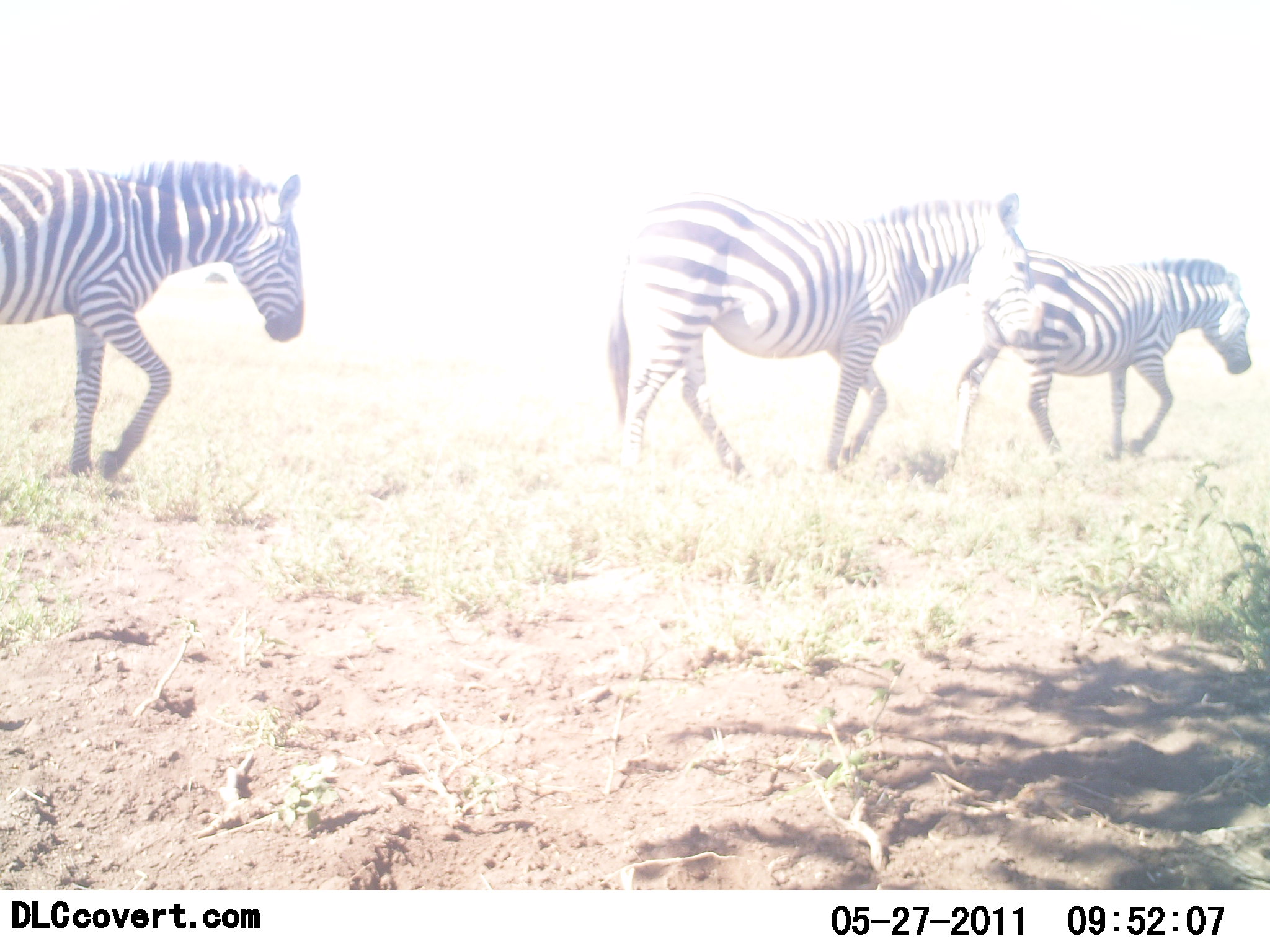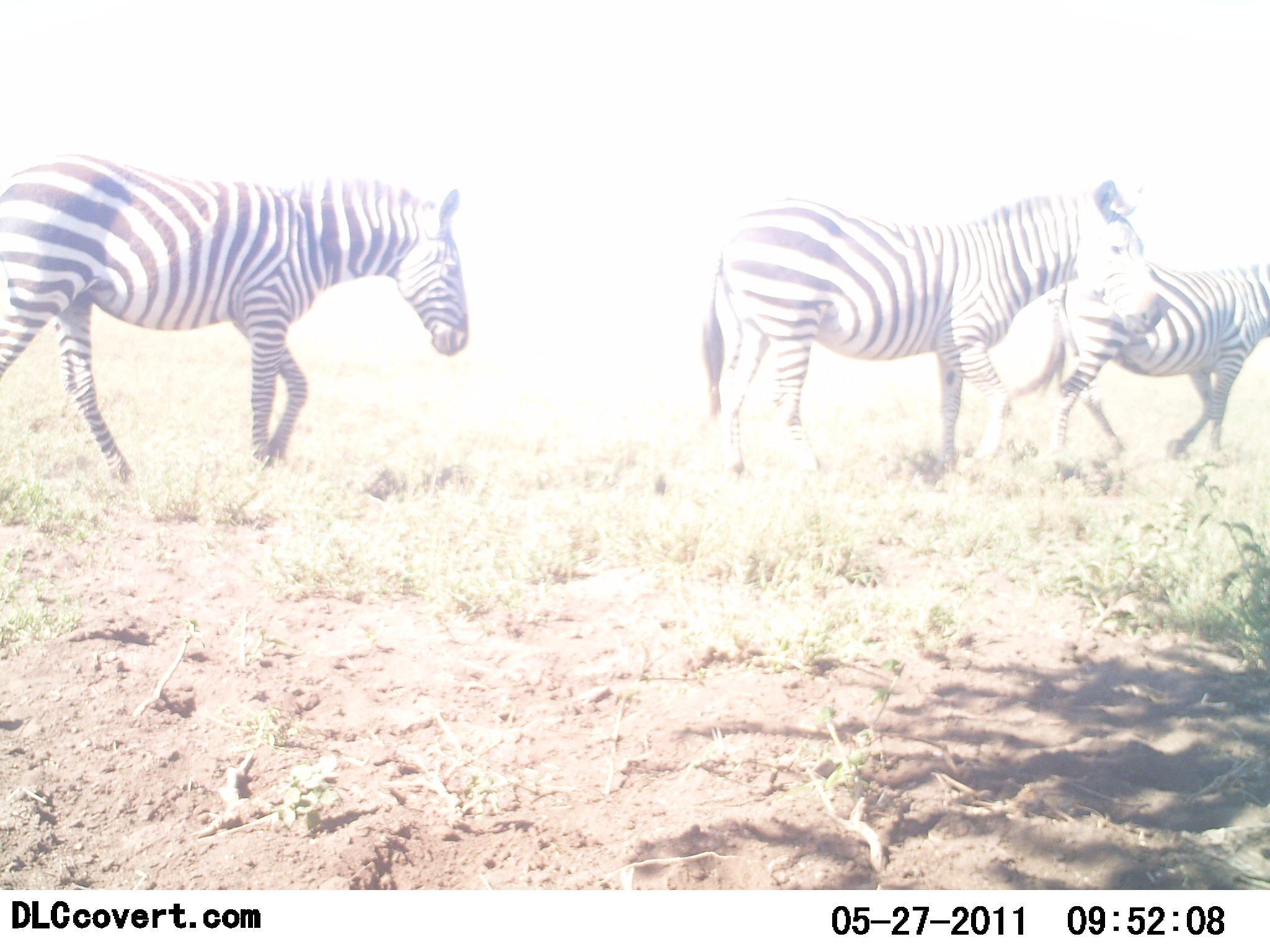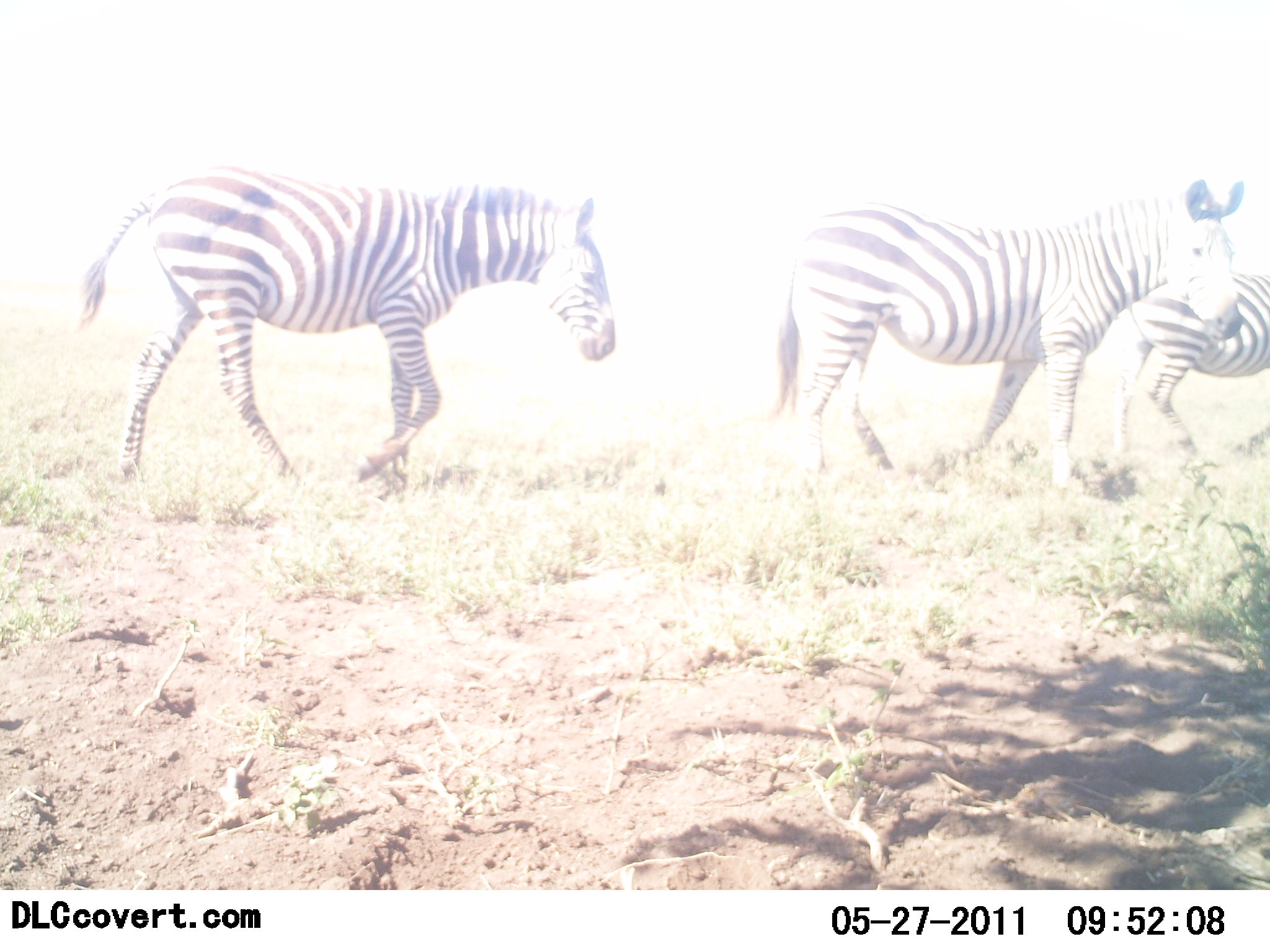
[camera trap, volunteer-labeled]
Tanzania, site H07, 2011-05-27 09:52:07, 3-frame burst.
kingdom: Animalia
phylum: Chordata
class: Mammalia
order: Perissodactyla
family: Equidae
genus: Equus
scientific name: Equus quagga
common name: plains zebra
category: zebra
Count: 3.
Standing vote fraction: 0%.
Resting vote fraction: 0%.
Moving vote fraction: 100%.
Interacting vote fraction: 0%.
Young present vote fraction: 0%.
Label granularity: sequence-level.